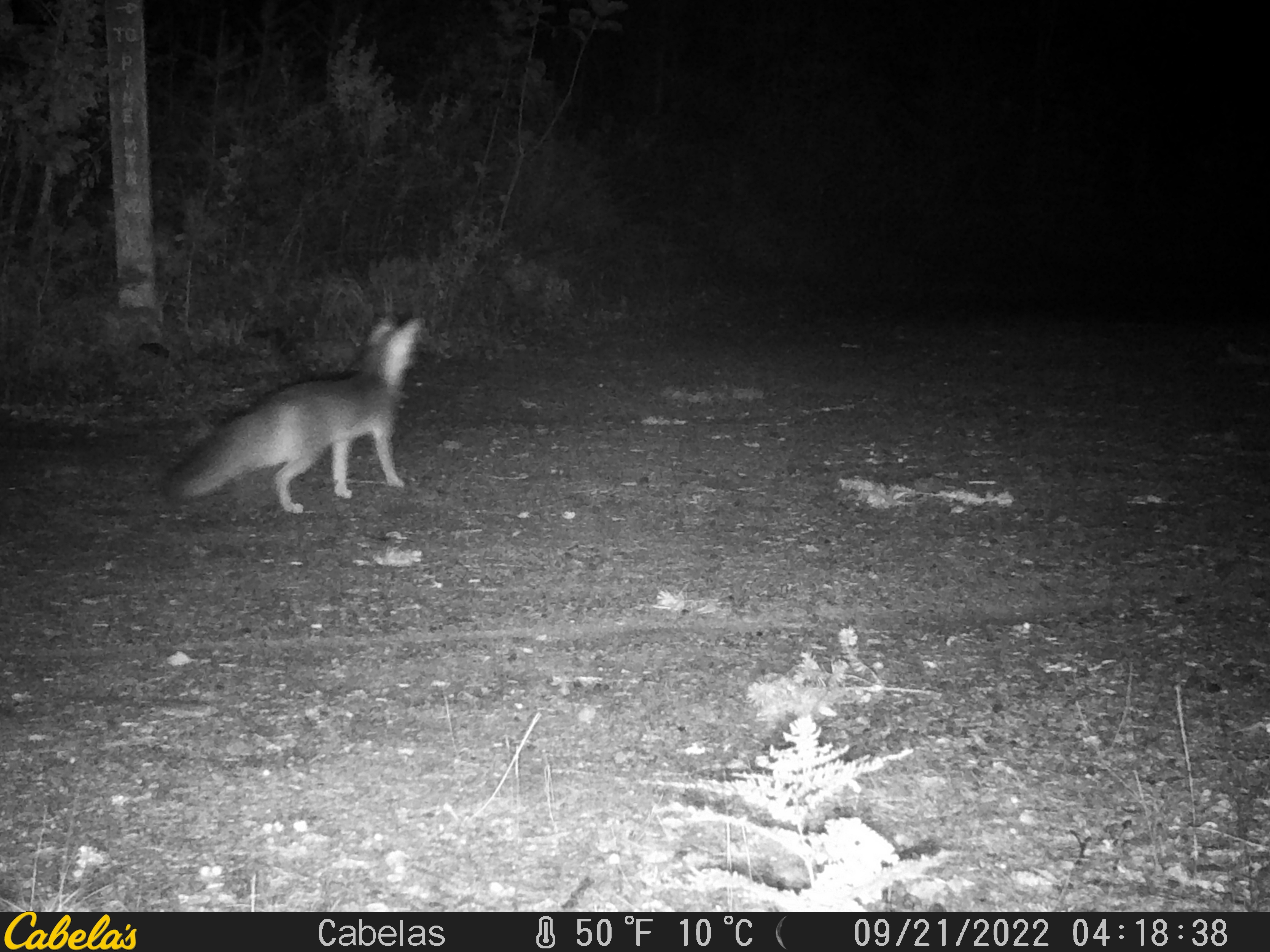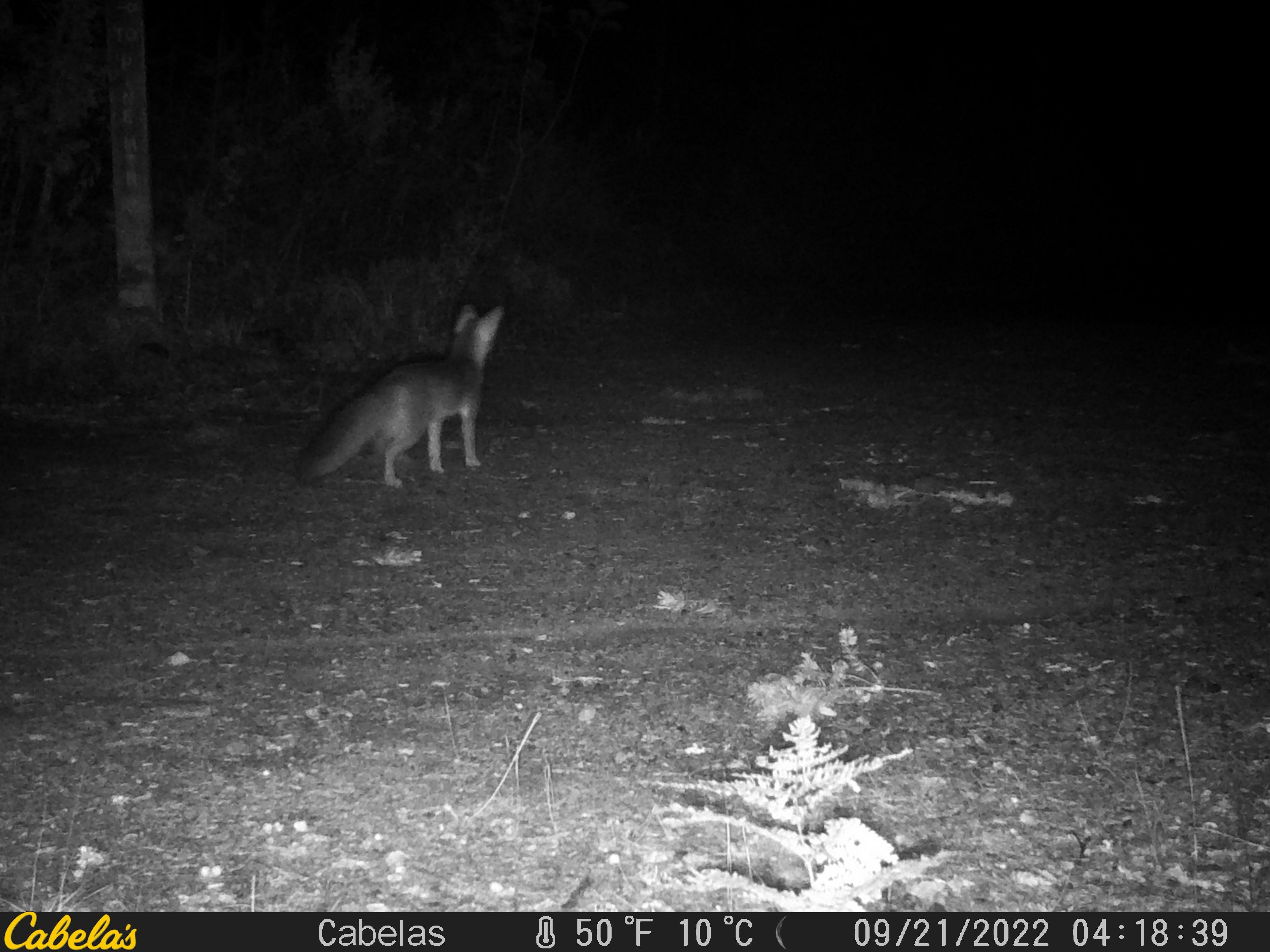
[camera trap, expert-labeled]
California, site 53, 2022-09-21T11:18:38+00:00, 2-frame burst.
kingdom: Animalia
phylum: Chordata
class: Mammalia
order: Carnivora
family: Canidae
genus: Urocyon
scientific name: Urocyon cinereoargenteus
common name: gray fox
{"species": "gray fox (Urocyon cinereoargenteus)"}